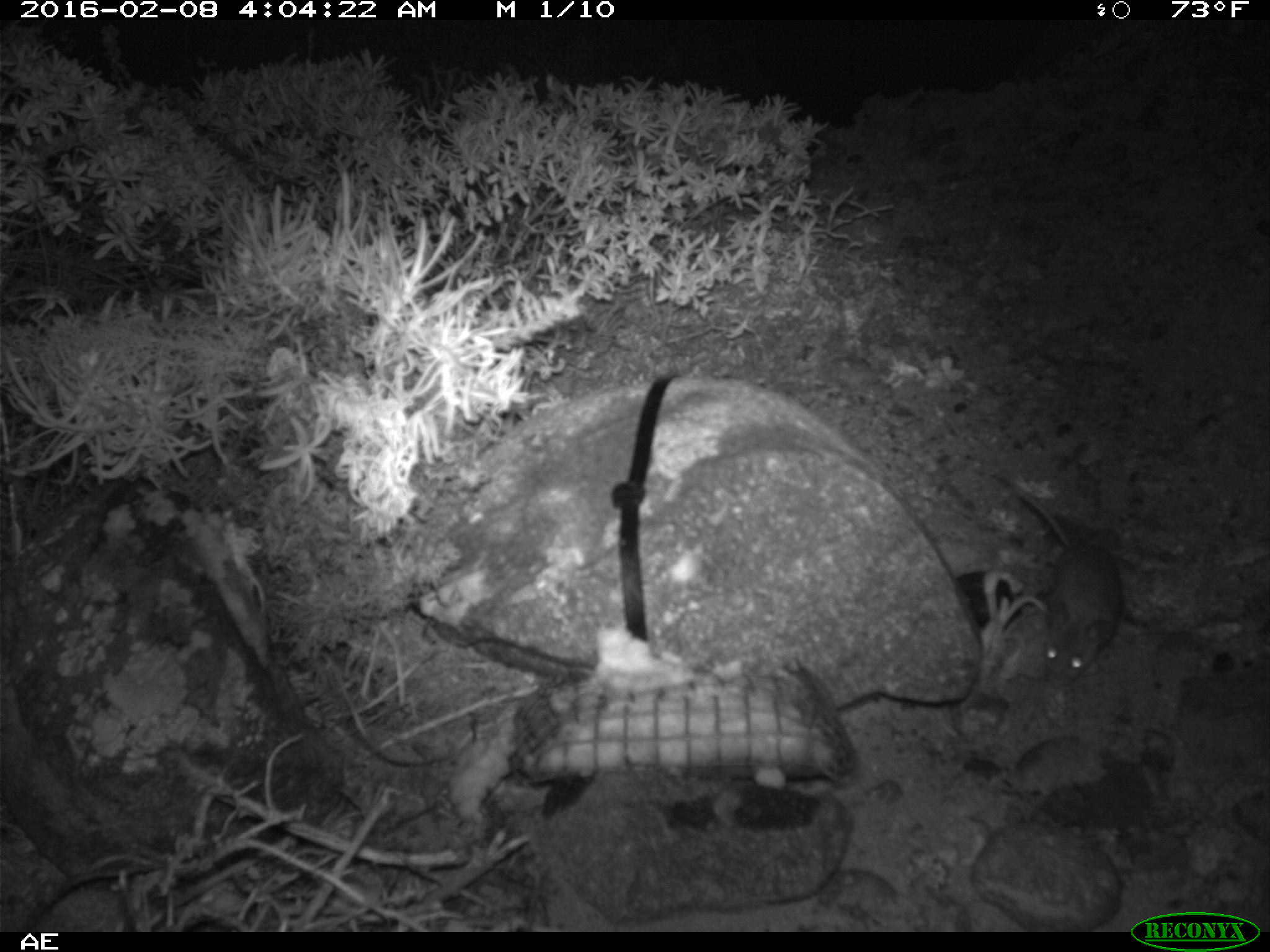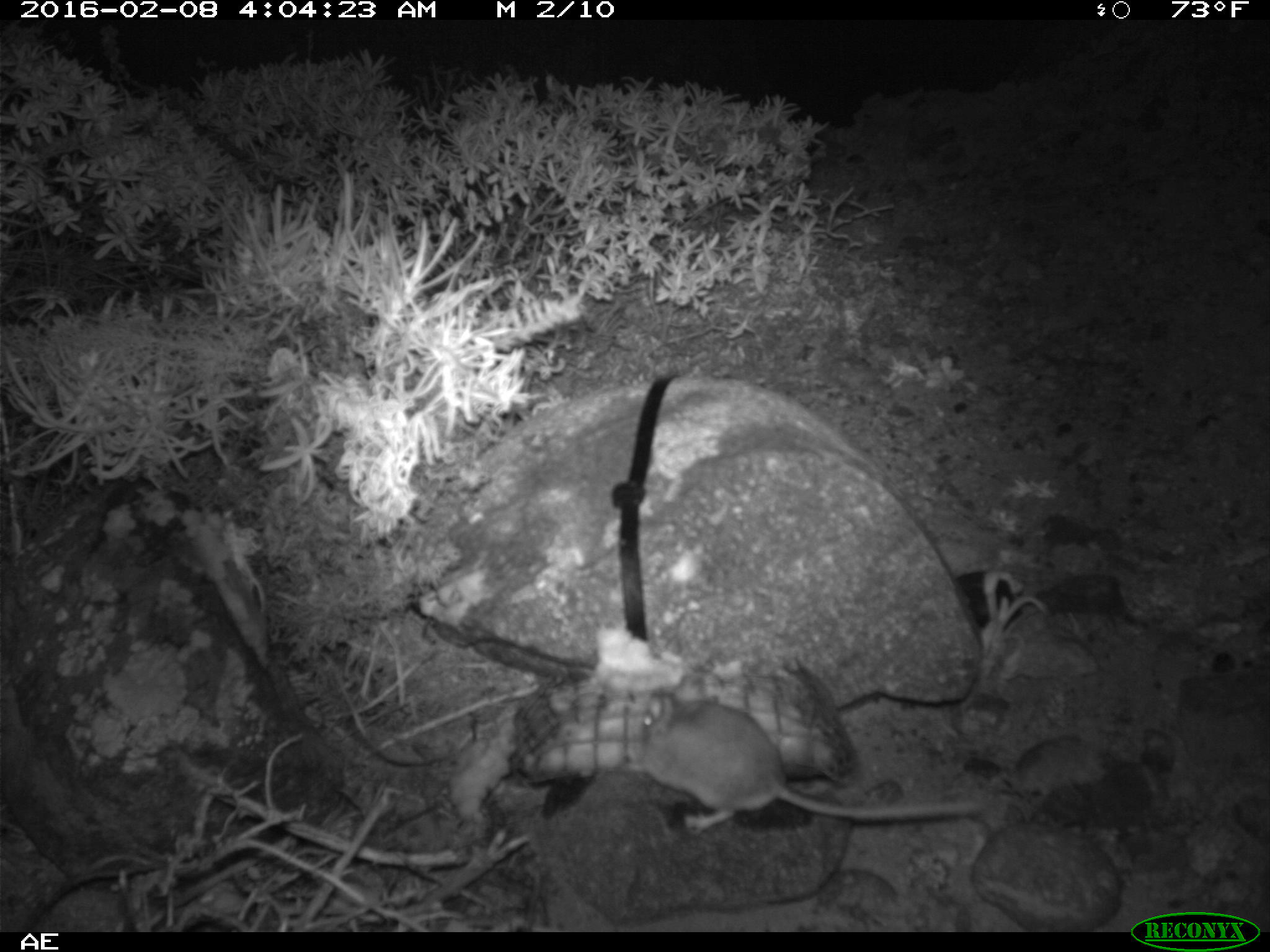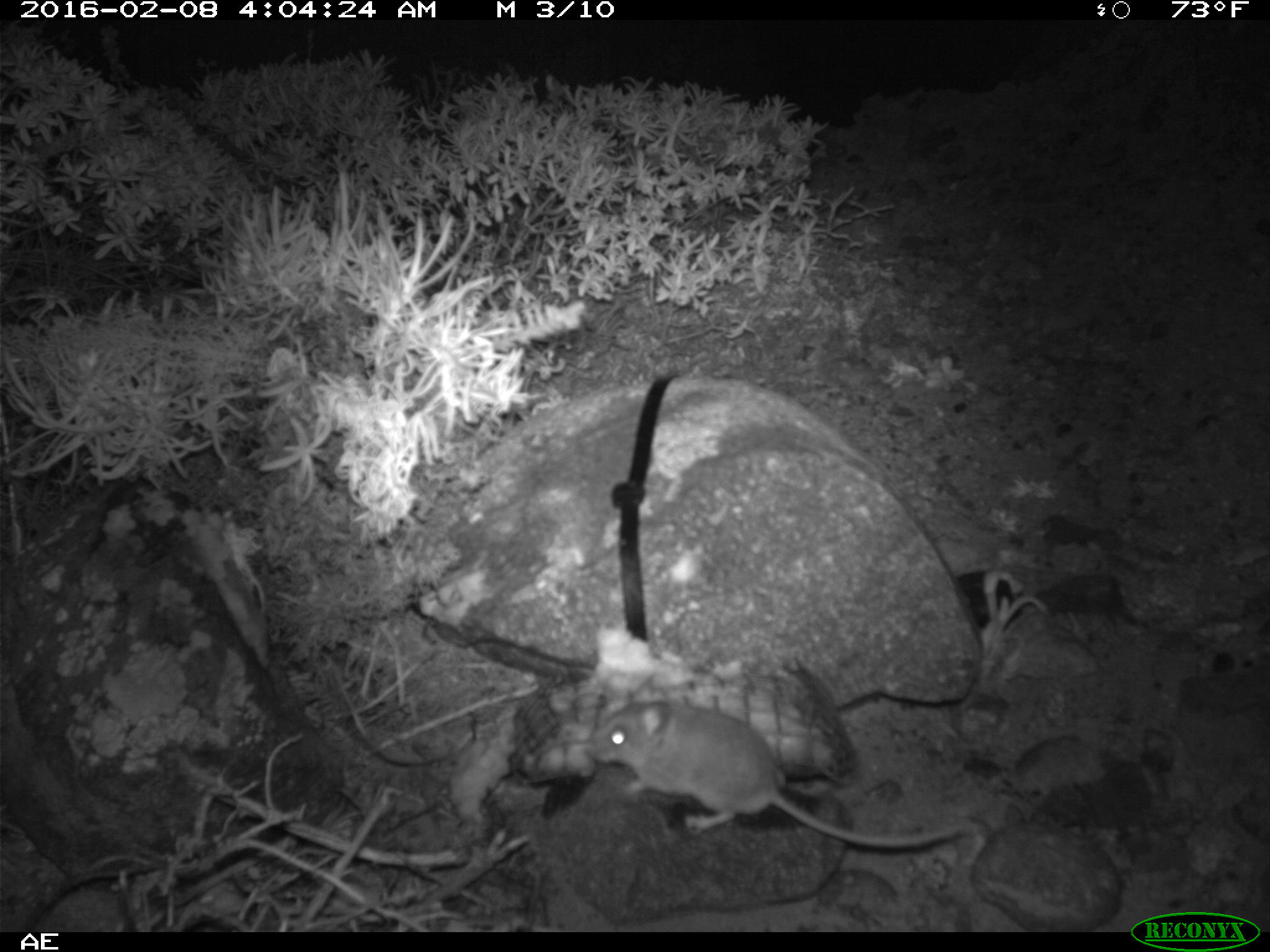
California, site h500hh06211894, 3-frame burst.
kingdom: Animalia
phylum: Chordata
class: Mammalia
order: Rodentia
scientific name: Rodentia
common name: rodent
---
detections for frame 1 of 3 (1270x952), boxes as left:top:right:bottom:
rodent: 992:470:1121:684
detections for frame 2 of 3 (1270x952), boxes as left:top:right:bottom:
rodent: 625:669:987:833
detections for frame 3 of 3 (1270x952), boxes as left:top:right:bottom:
rodent: 589:672:967:849